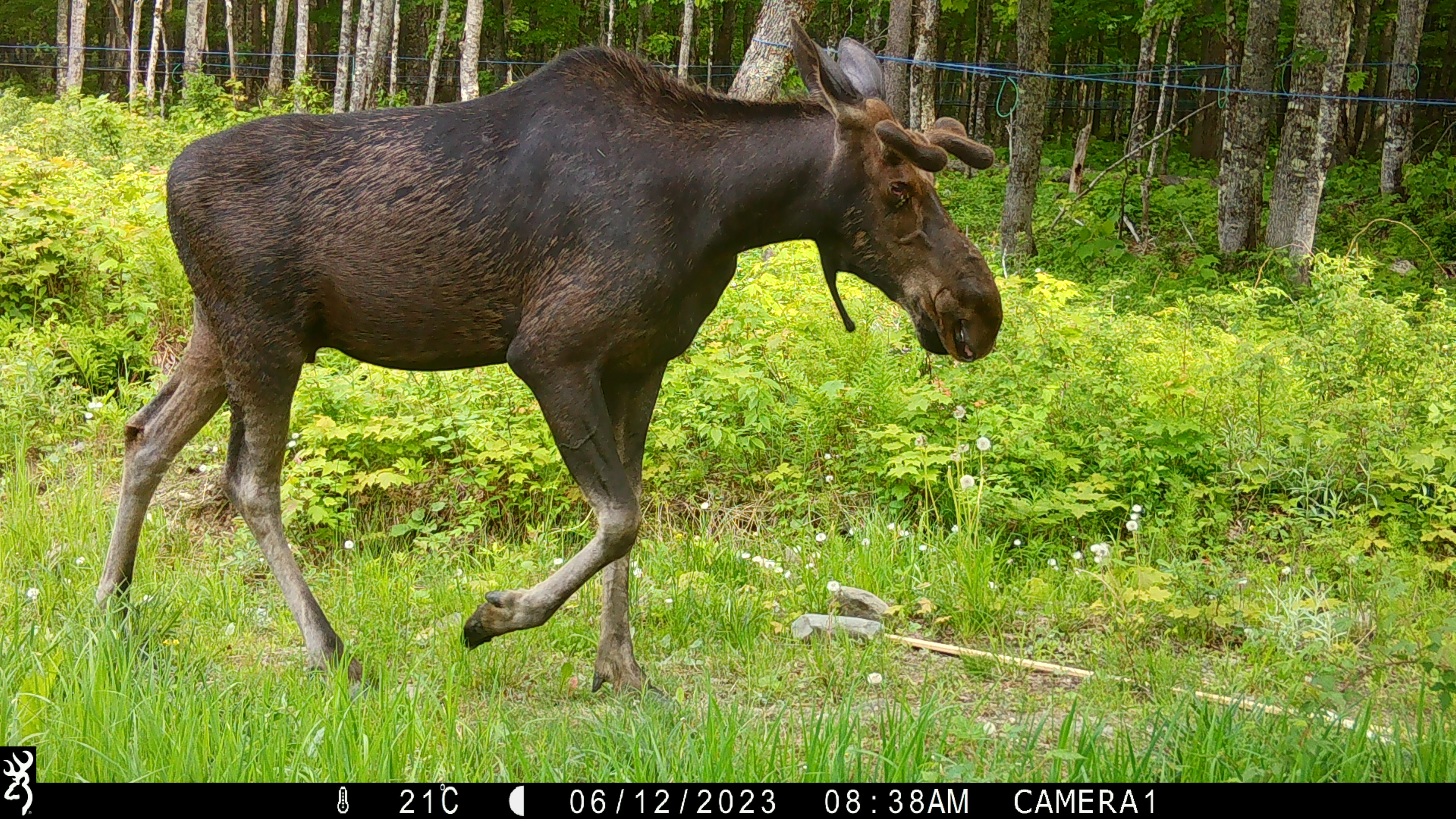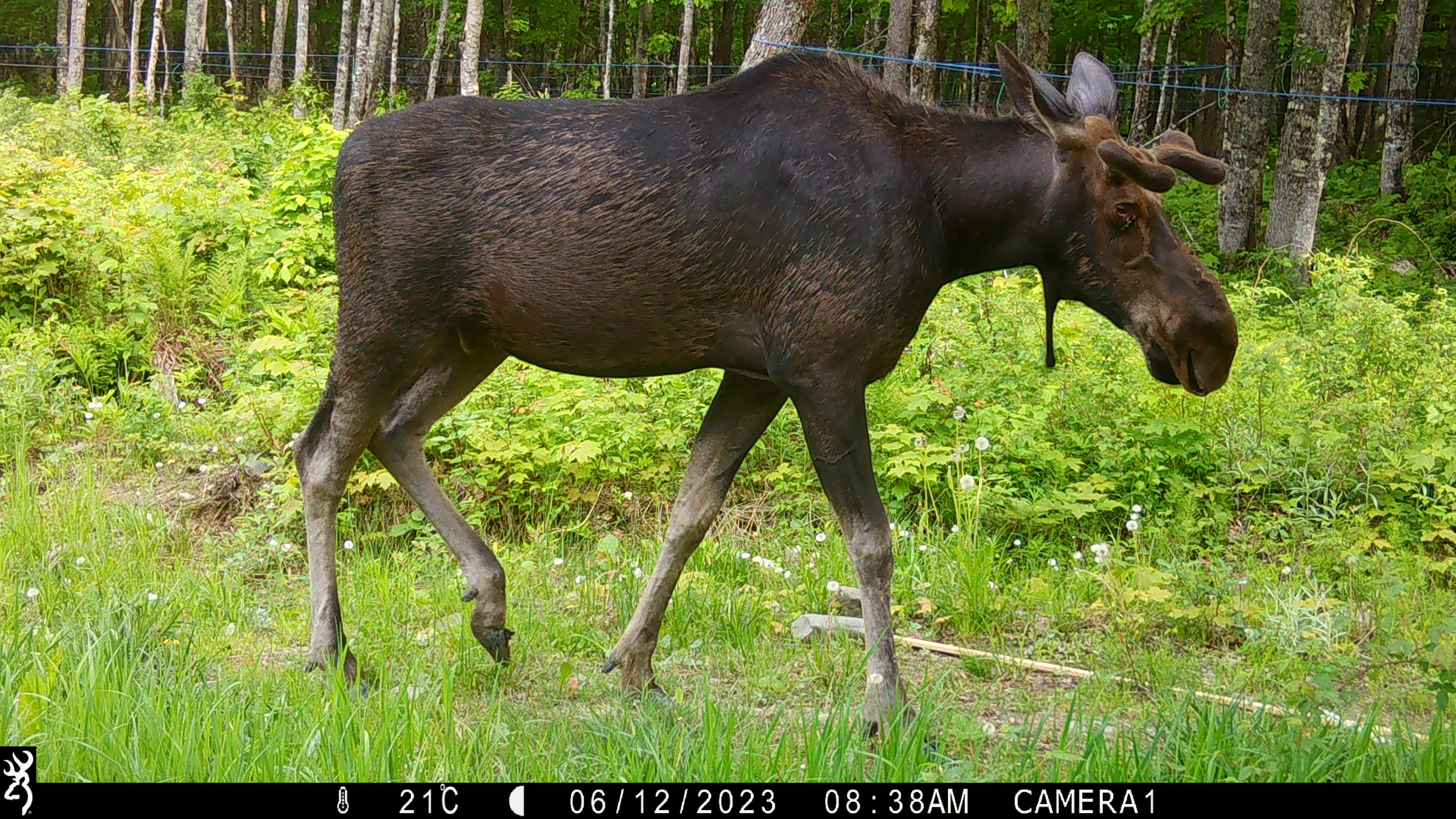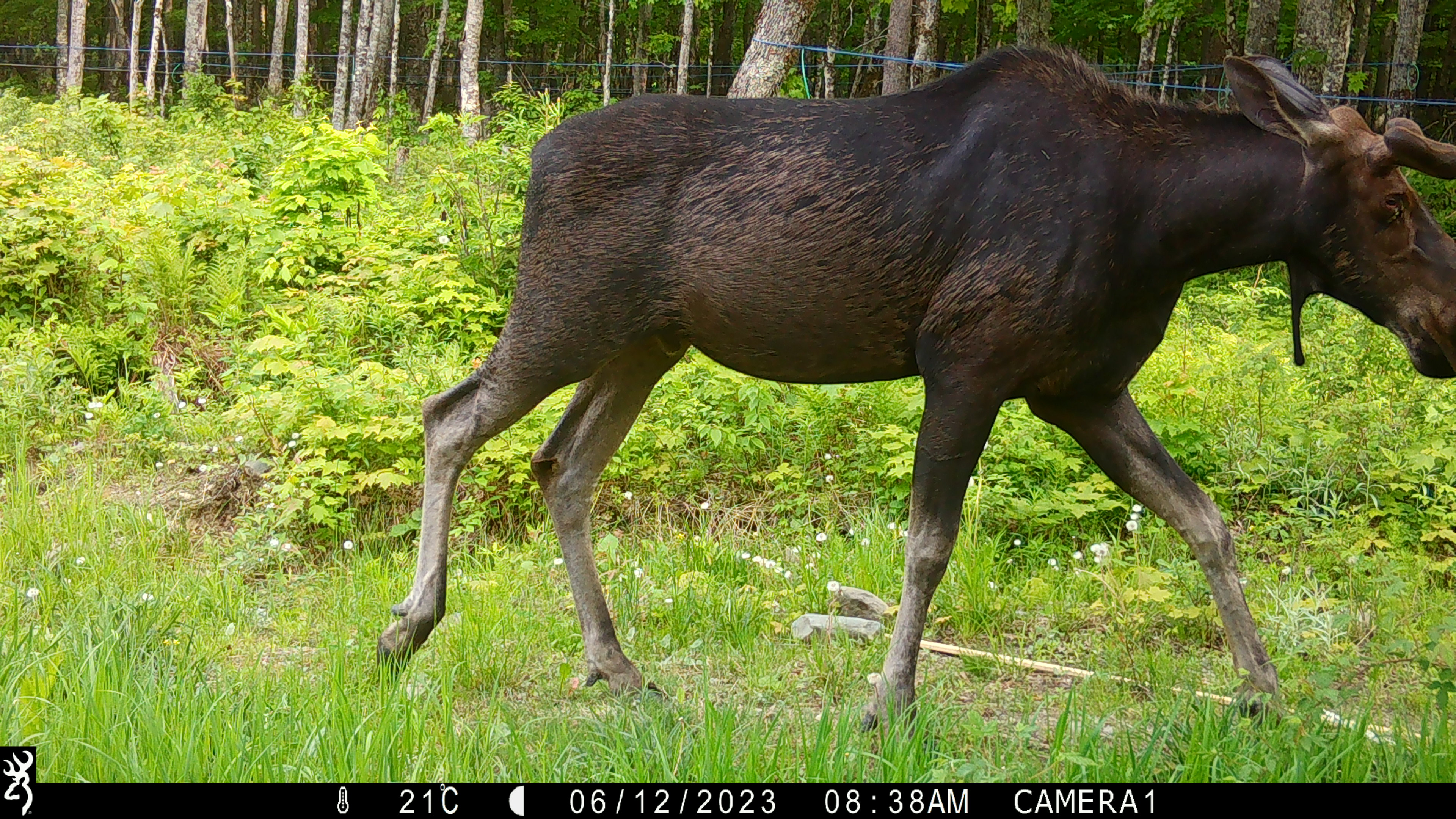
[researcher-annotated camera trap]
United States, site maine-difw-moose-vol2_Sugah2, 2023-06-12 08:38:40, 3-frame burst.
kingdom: Animalia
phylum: Chordata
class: Mammalia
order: Artiodactyla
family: Cervidae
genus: Alces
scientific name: Alces alces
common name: moose